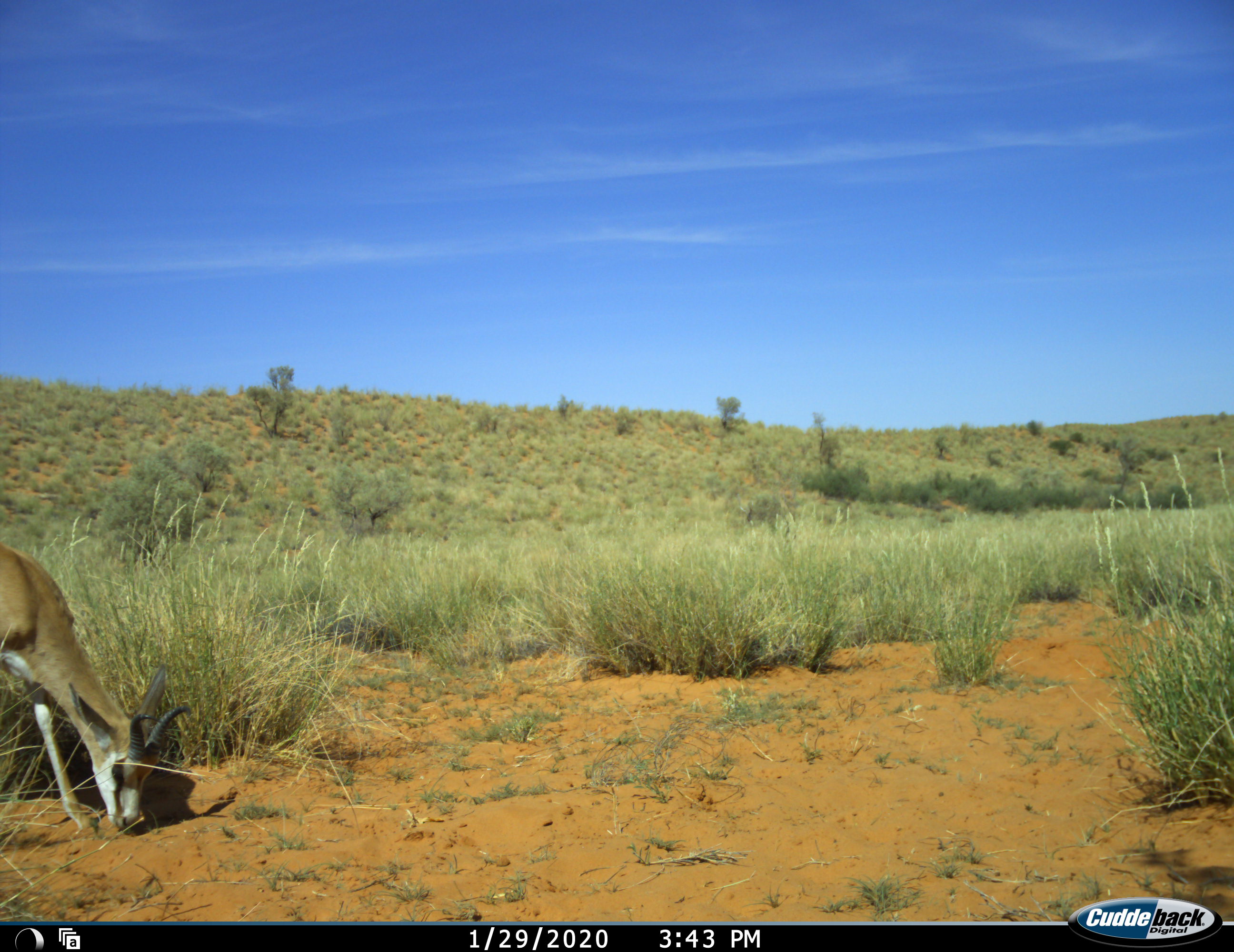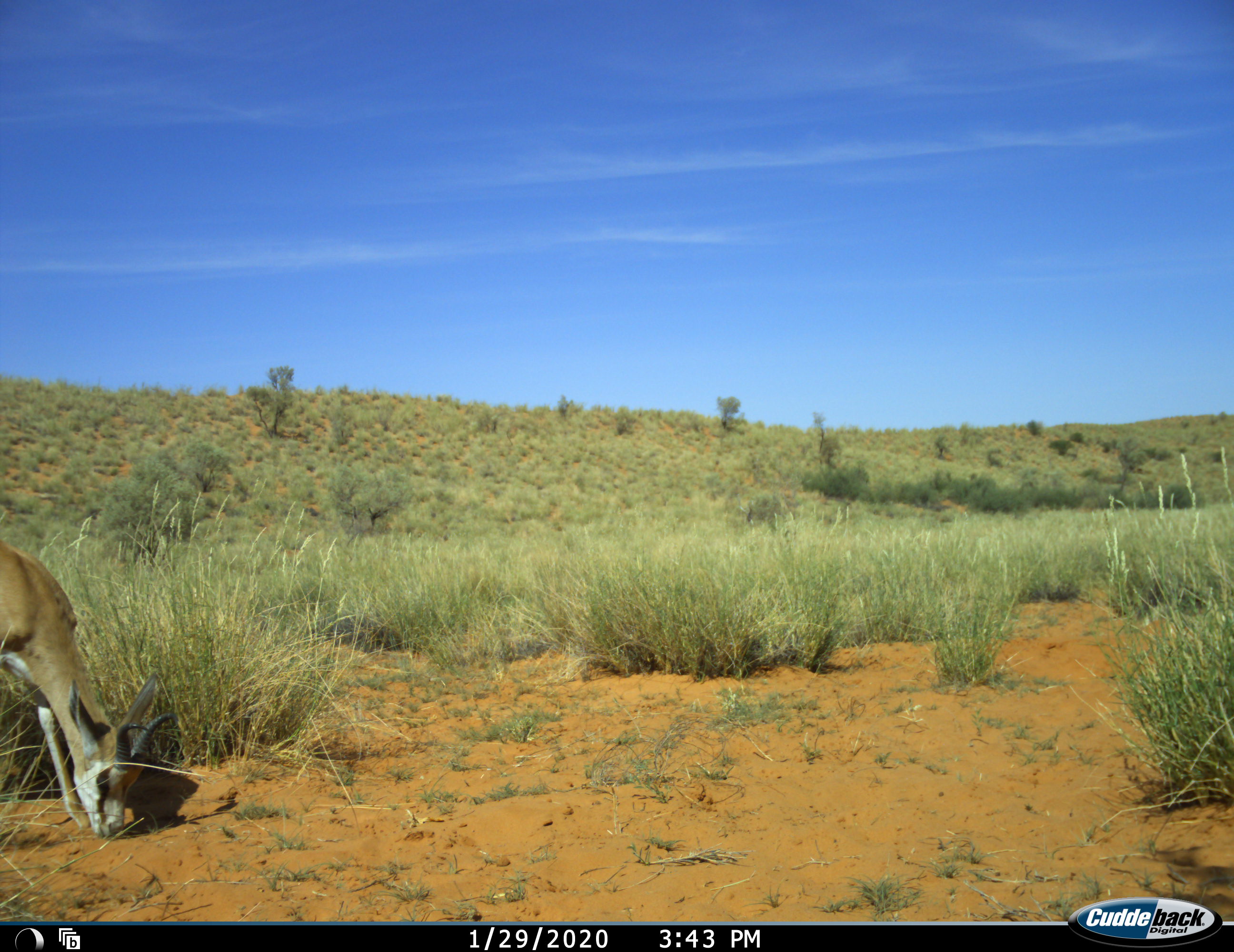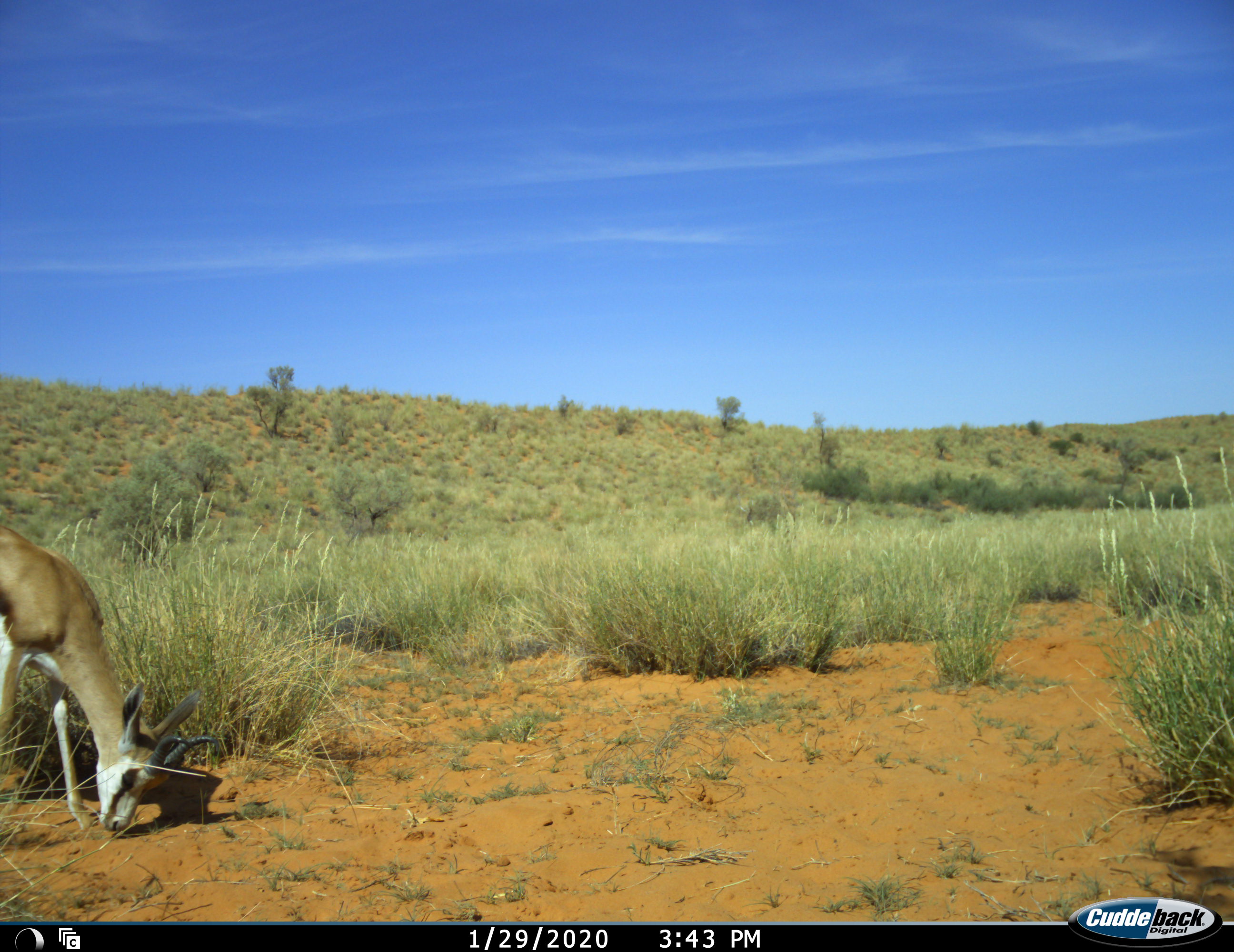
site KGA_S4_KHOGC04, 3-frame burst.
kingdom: Animalia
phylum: Chordata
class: Mammalia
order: Artiodactyla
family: Bovidae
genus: Antidorcas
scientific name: Antidorcas marsupialis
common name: springbok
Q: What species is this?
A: Springbok (Antidorcas marsupialis).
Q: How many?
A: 1.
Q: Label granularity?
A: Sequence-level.